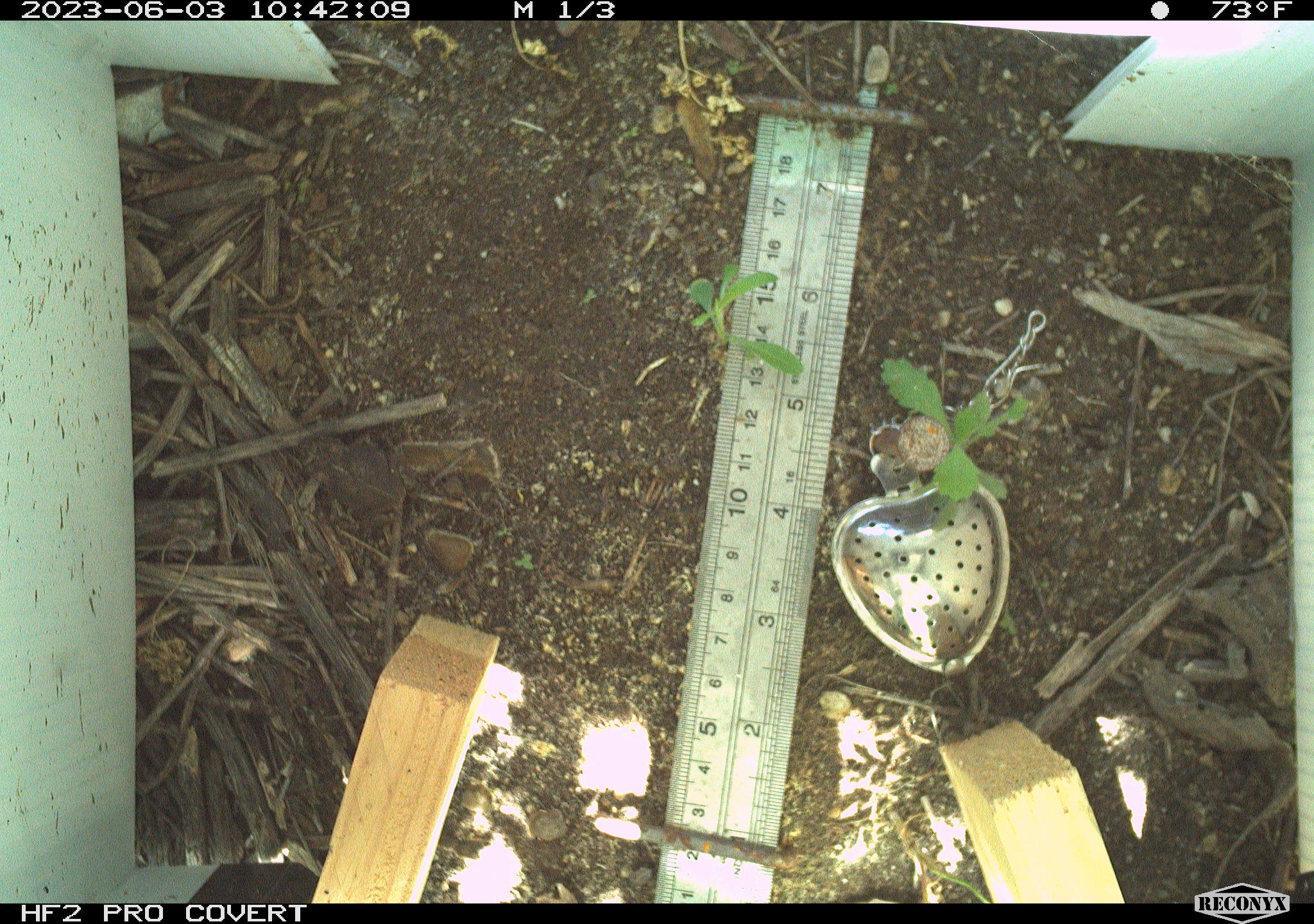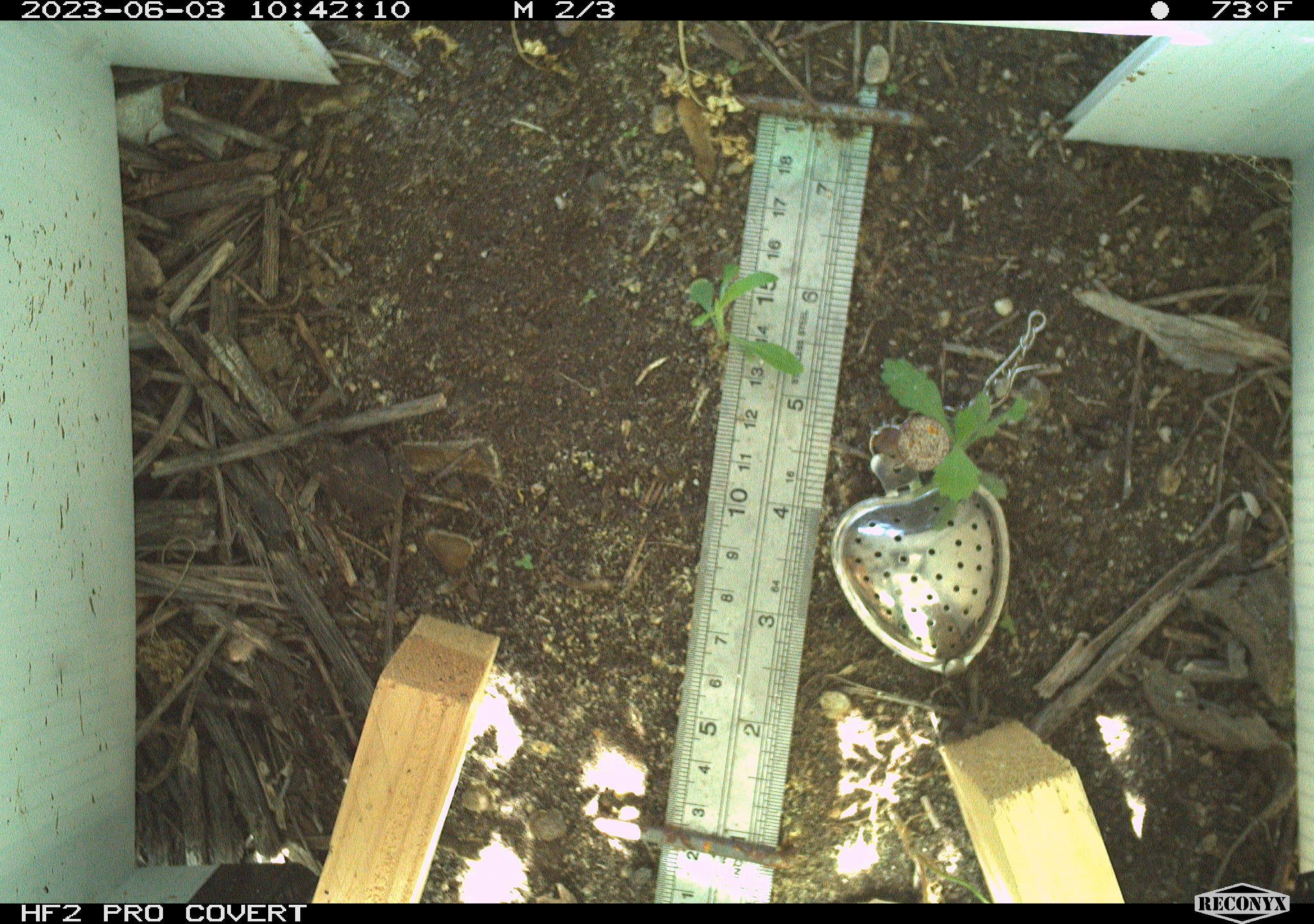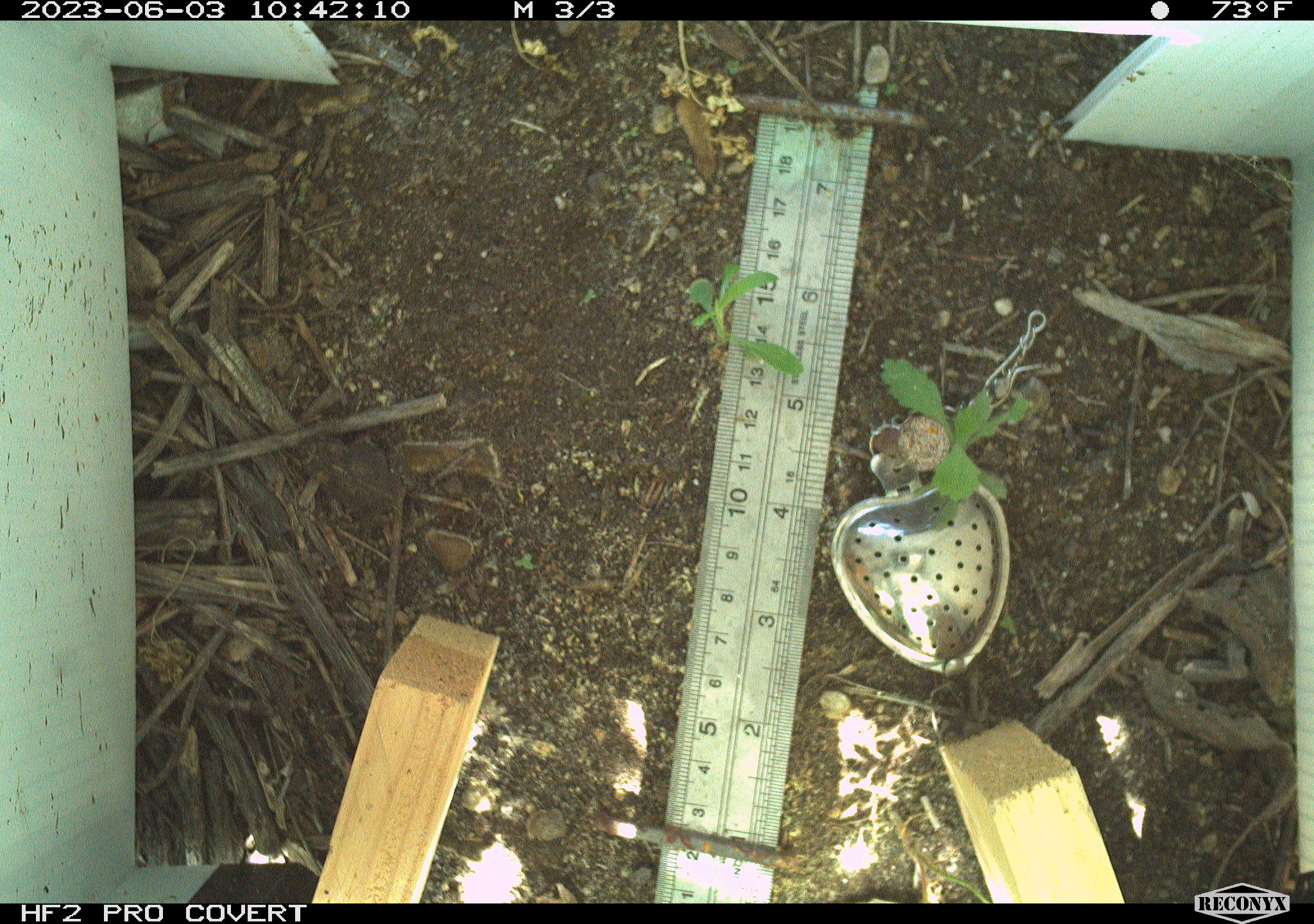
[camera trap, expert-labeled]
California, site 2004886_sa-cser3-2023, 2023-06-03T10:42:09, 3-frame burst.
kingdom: Animalia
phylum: Chordata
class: Amphibia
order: Anura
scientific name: Anura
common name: frogs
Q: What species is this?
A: Frogs (Anura).